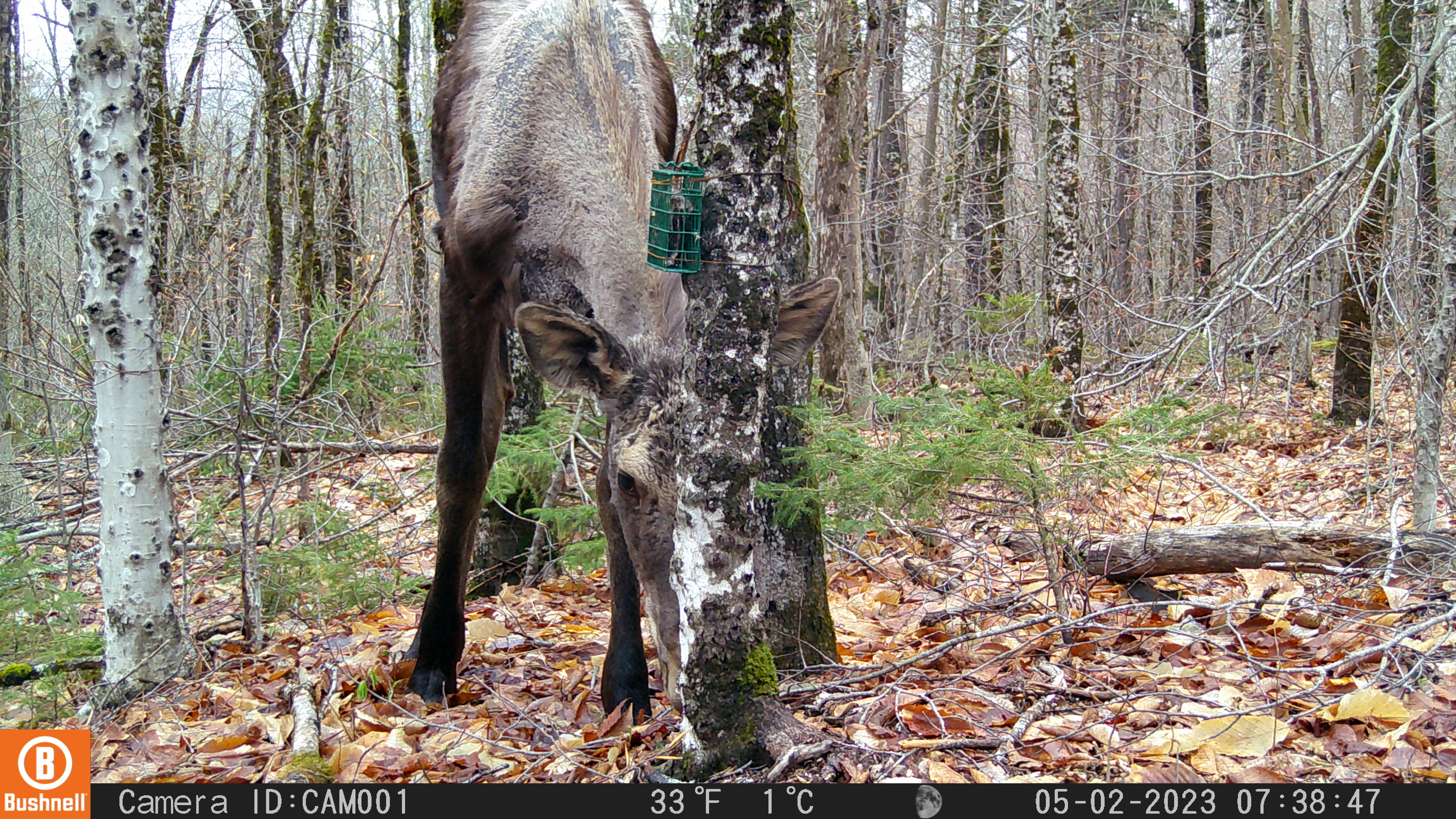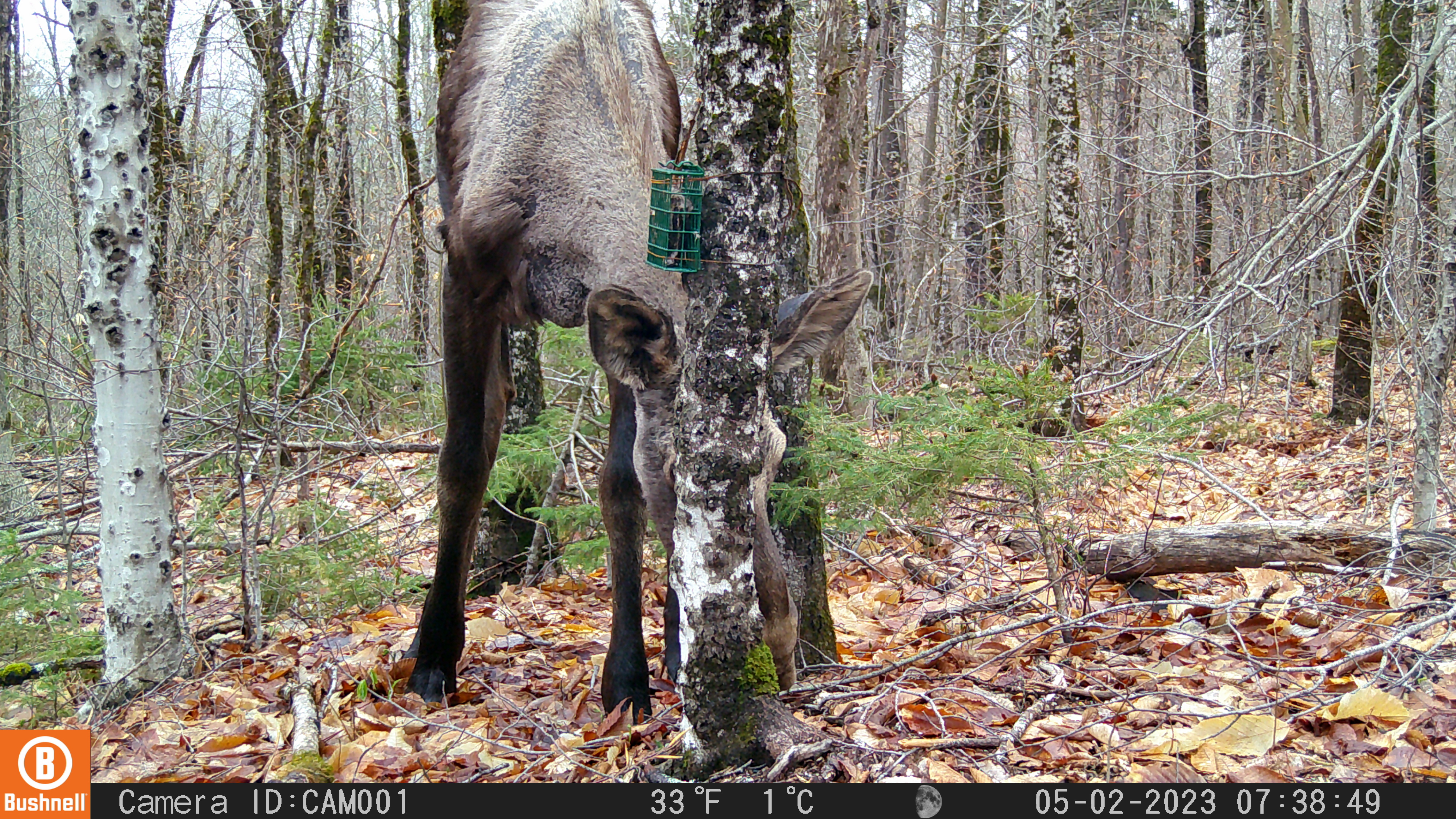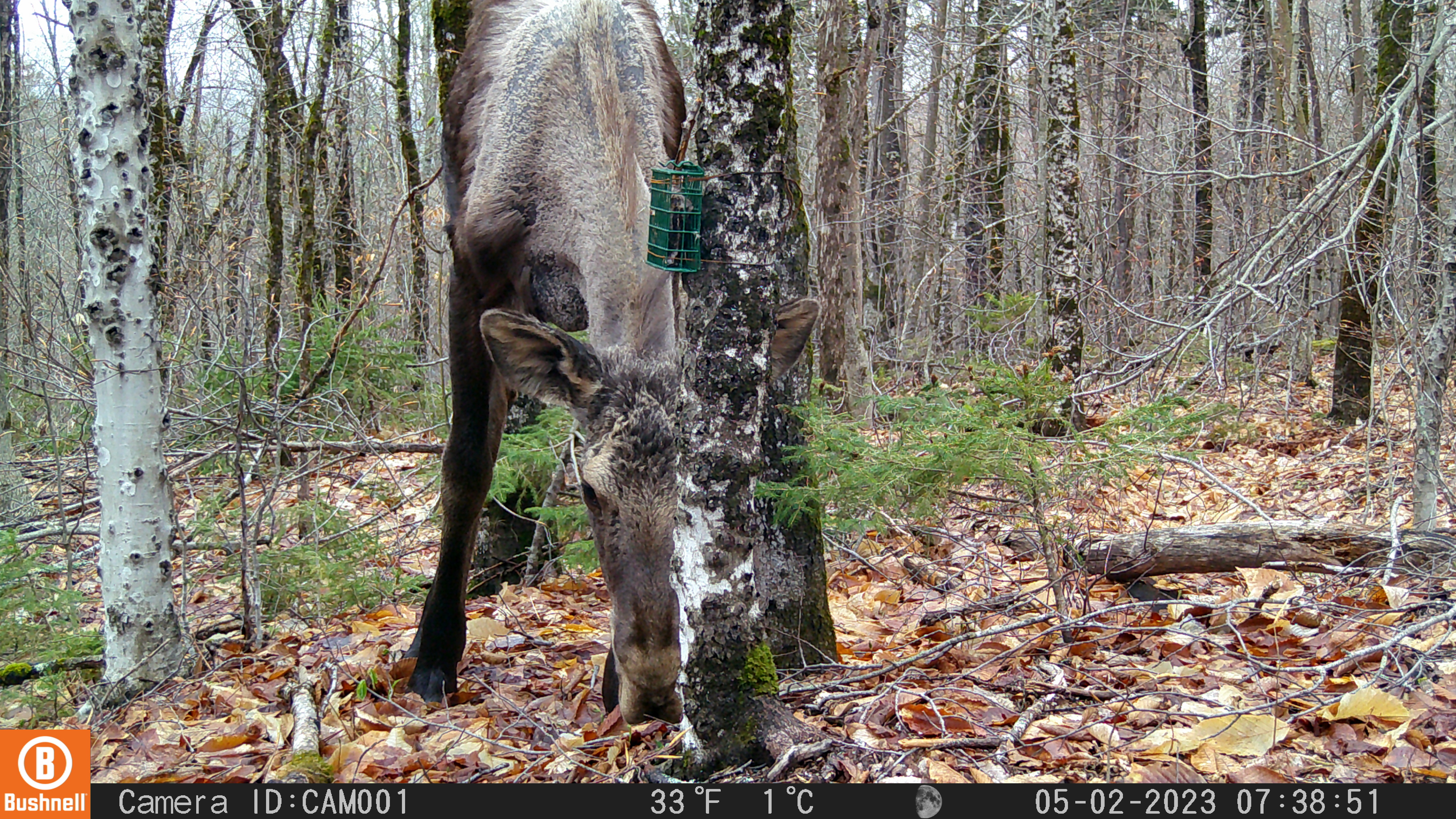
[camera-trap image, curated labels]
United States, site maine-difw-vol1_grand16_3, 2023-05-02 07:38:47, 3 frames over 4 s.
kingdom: Animalia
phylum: Chordata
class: Mammalia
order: Artiodactyla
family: Cervidae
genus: Alces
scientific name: Alces alces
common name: moose